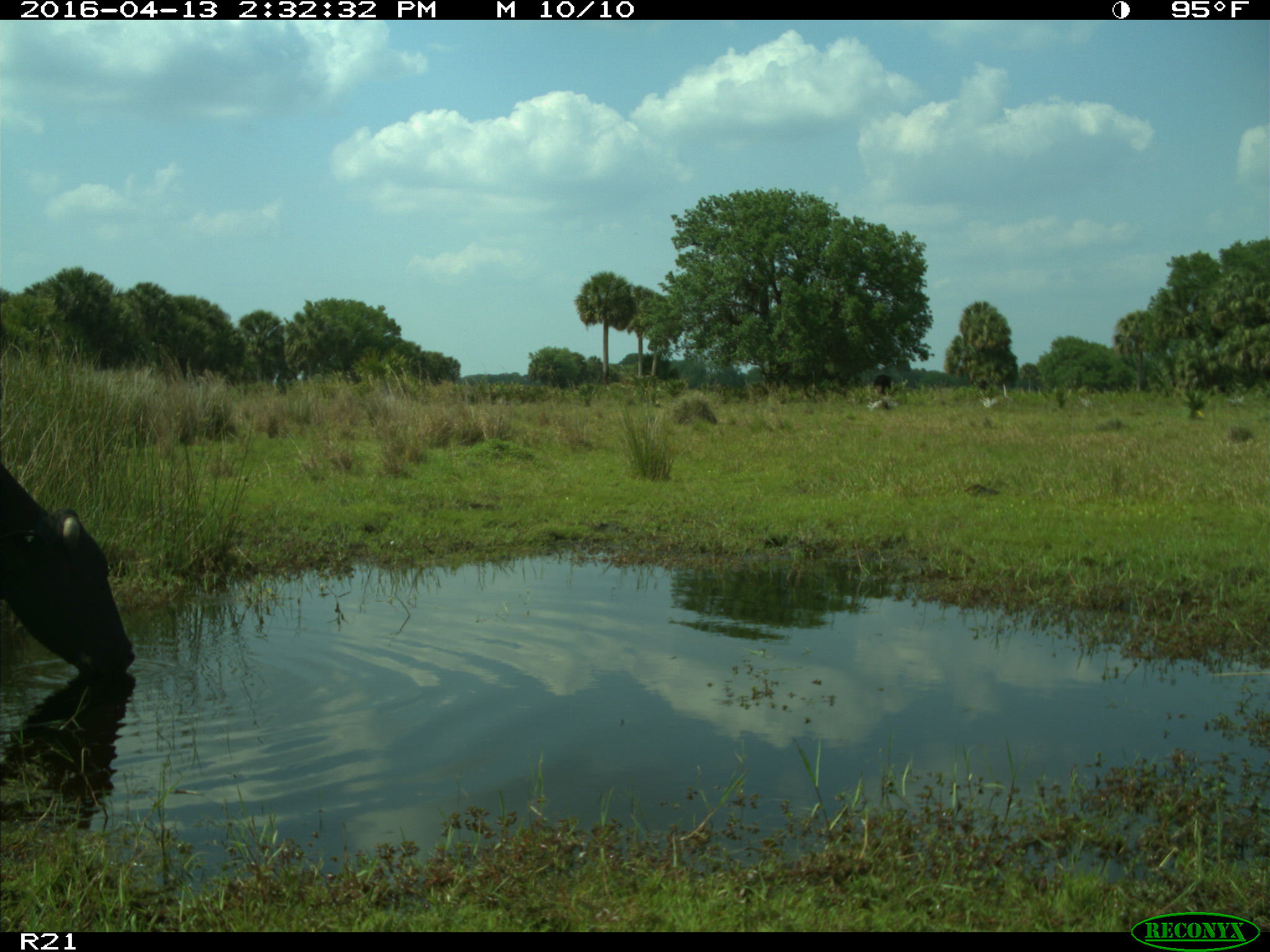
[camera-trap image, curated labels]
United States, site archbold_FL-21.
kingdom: Animalia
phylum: Chordata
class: Mammalia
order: Artiodactyla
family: Bovidae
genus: Bos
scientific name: Bos taurus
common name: domestic cow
Bos taurus (domestic cow).